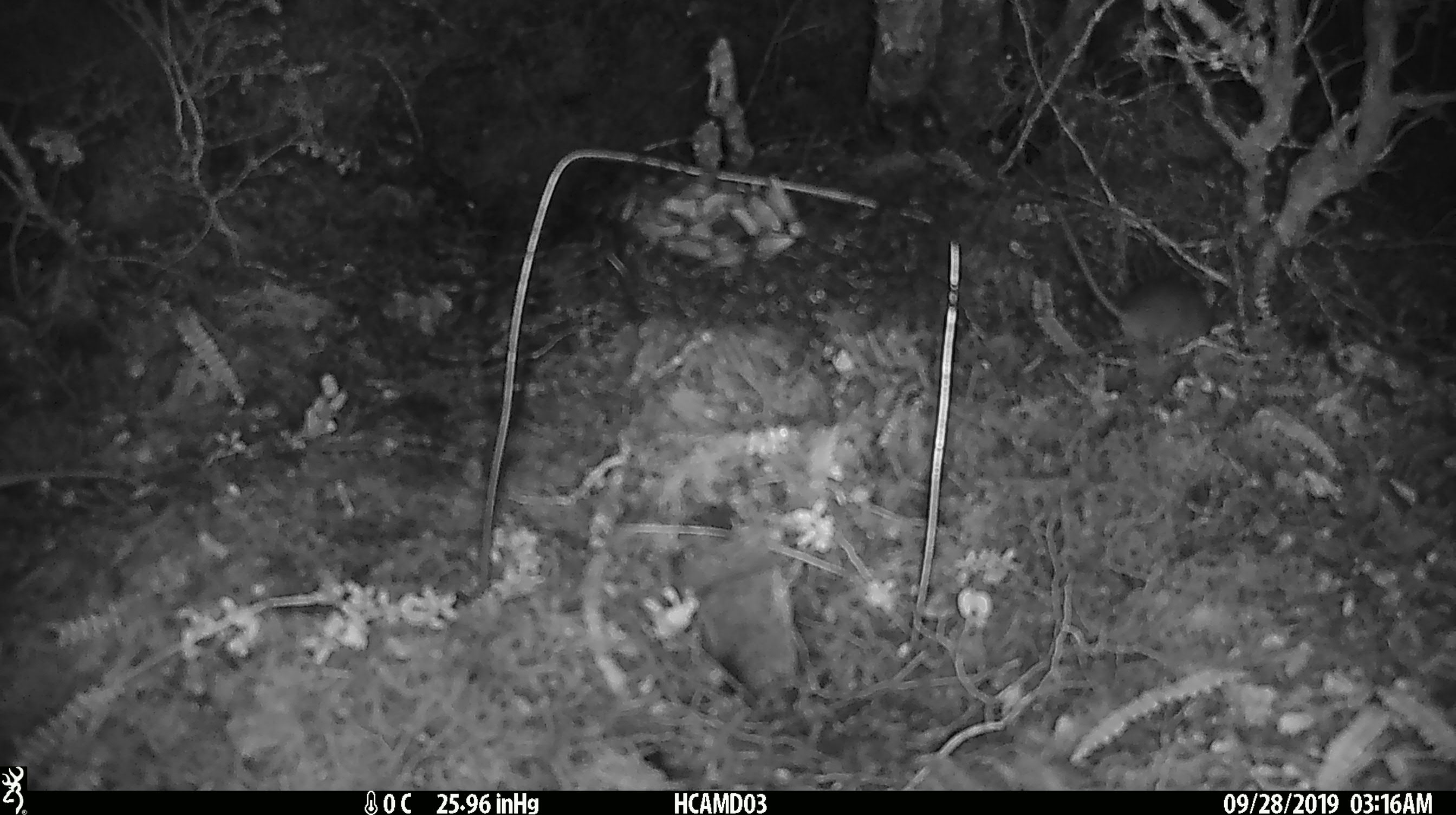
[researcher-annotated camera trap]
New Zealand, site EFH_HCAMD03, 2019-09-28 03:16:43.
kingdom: Animalia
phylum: Chordata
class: Mammalia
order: Rodentia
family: Muridae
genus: Mus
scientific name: Mus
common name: mouse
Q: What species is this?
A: Mouse (Mus).